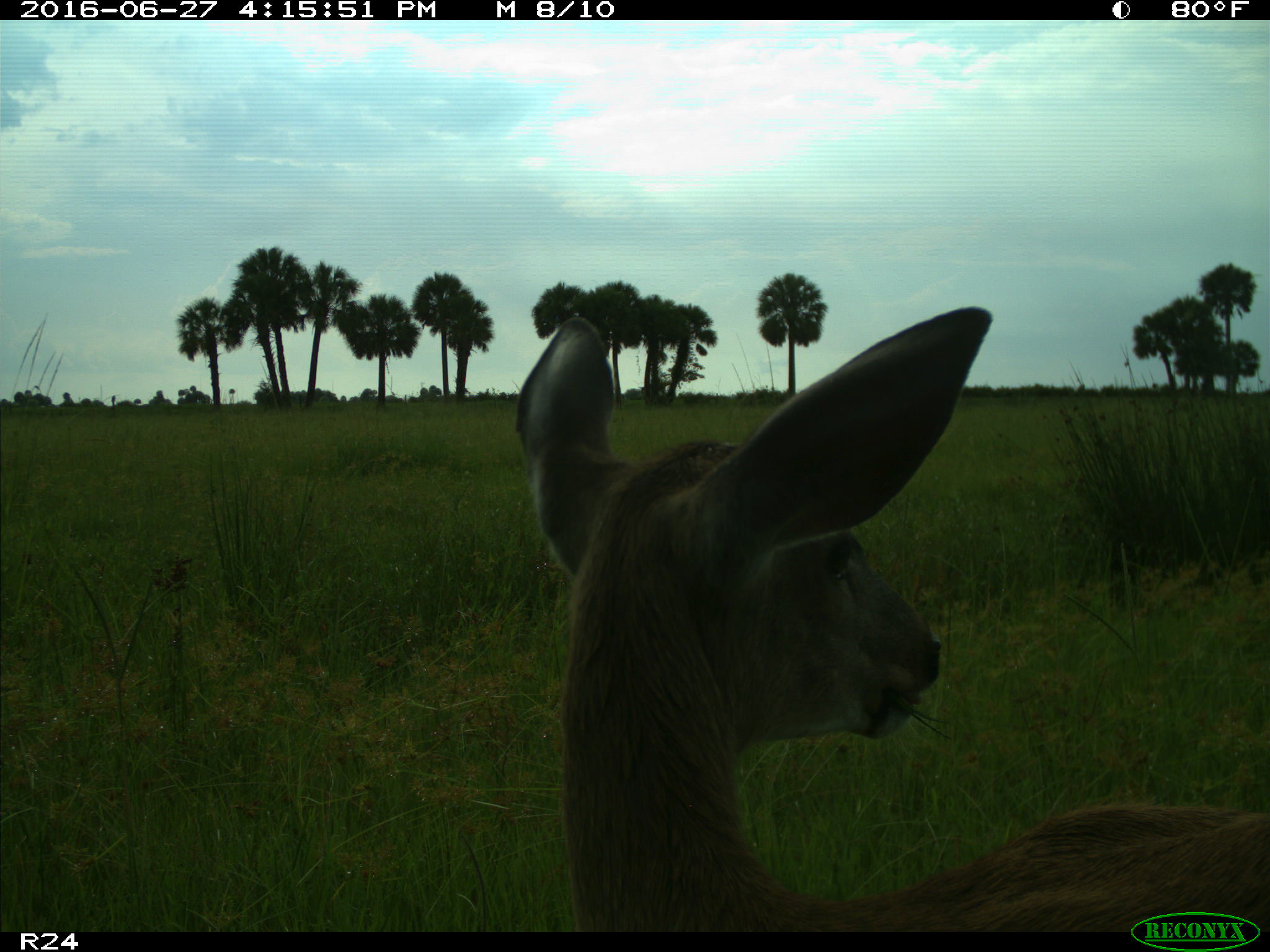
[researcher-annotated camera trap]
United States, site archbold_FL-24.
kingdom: Animalia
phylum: Chordata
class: Mammalia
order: Artiodactyla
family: Cervidae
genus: Odocoileus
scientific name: Odocoileus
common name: deer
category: unidentified deer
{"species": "unidentified deer (deer) (Odocoileus)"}